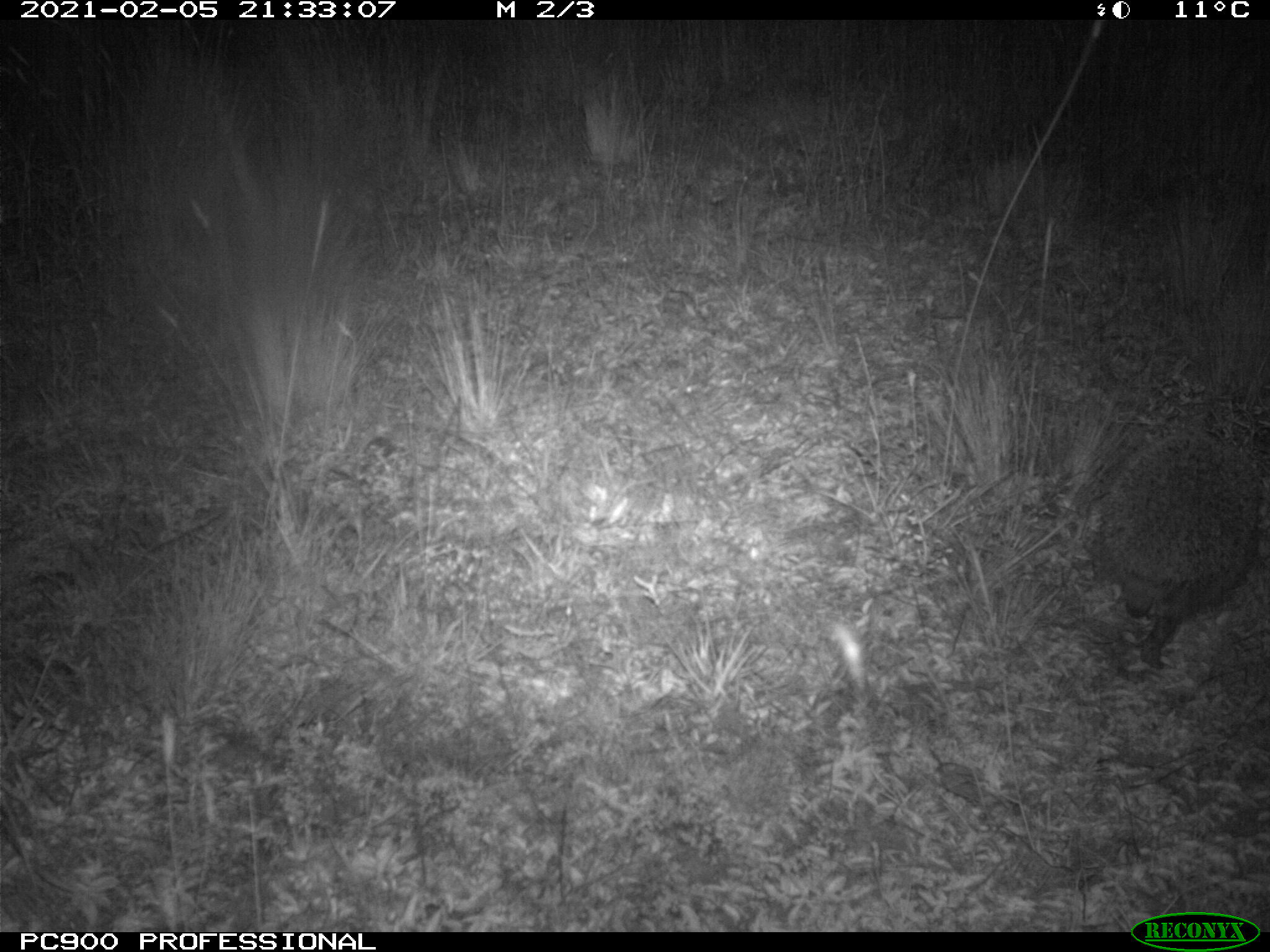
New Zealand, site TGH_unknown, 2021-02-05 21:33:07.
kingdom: Animalia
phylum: Chordata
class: Mammalia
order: Eulipotyphla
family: Erinaceidae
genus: Erinaceus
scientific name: Erinaceus europaeus europaeus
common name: european hedgehog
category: hedgehog